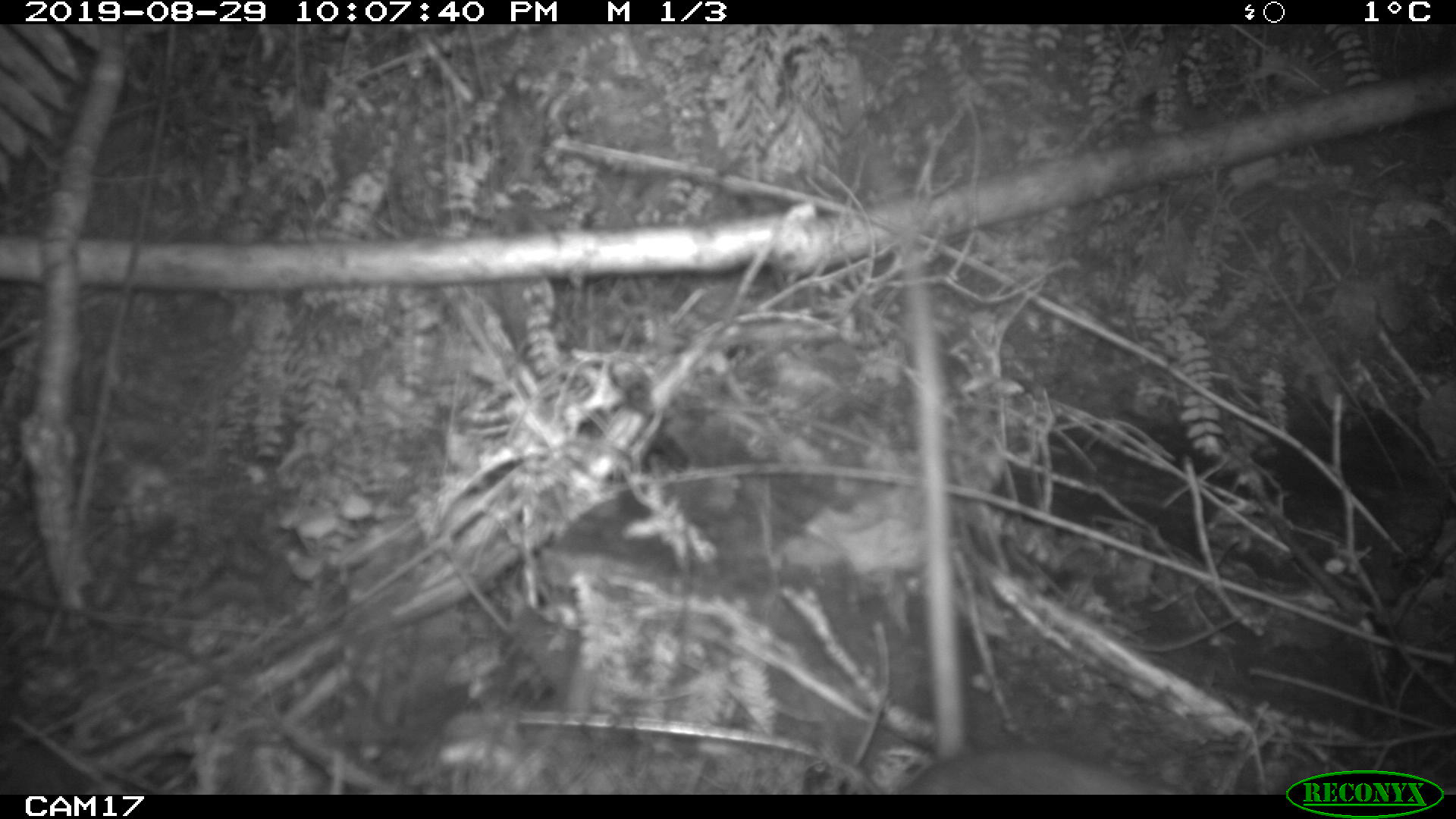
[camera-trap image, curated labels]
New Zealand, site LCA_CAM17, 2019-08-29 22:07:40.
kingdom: Animalia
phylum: Chordata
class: Mammalia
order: Rodentia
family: Muridae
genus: Rattus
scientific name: Rattus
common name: rat